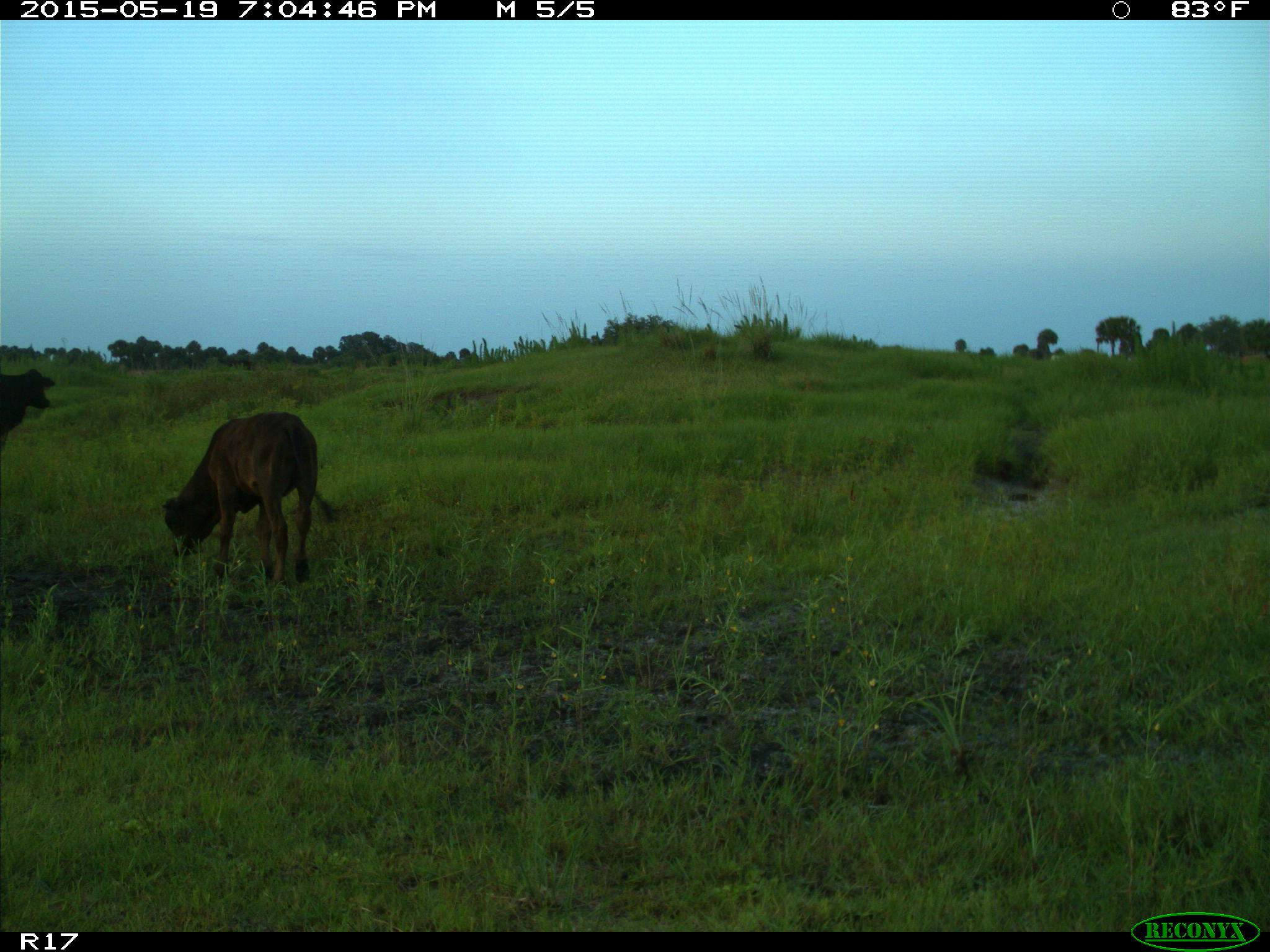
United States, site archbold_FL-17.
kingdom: Animalia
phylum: Chordata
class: Mammalia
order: Artiodactyla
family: Bovidae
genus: Bos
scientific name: Bos taurus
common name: domestic cow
Bos taurus (domestic cow).